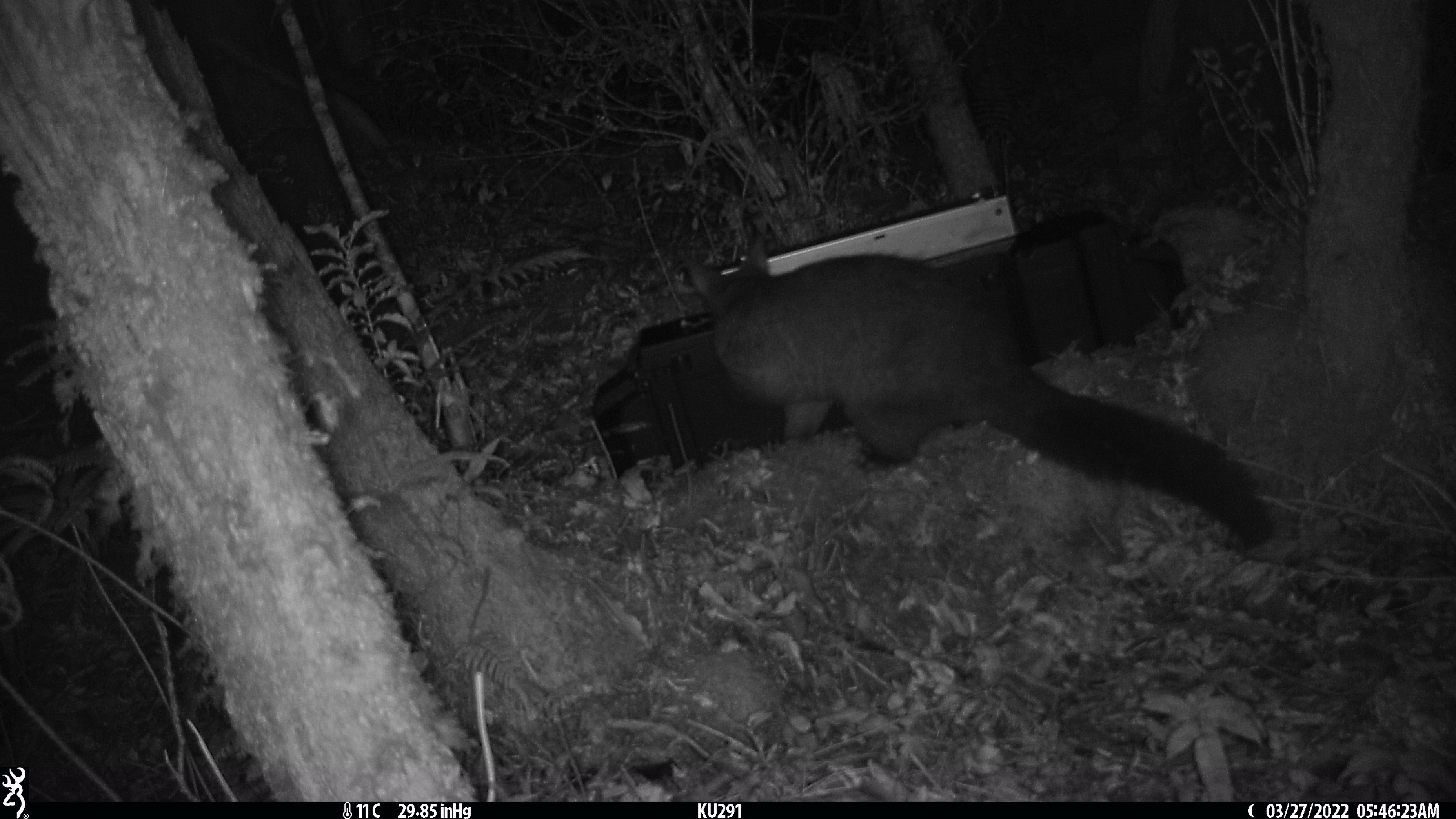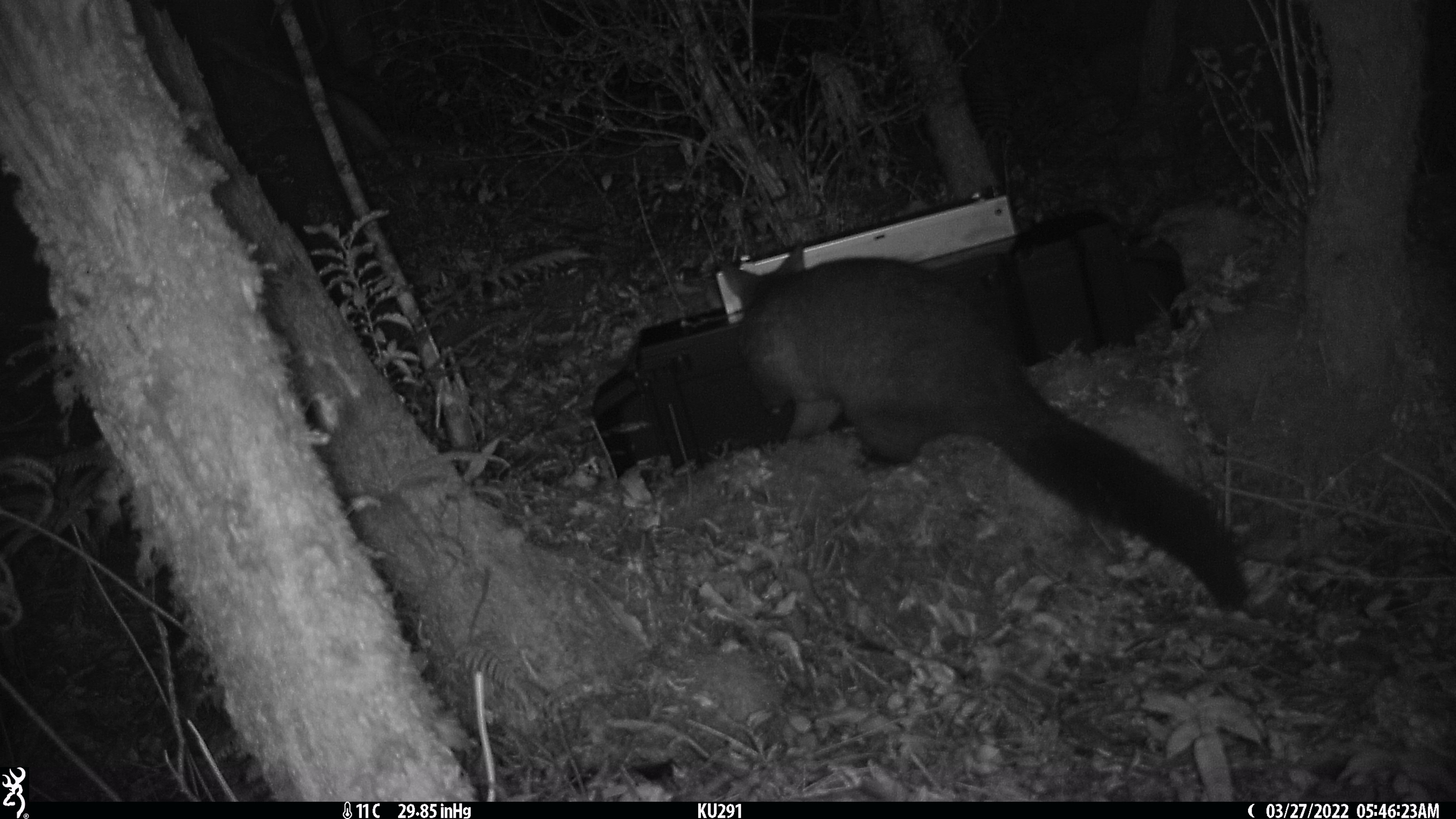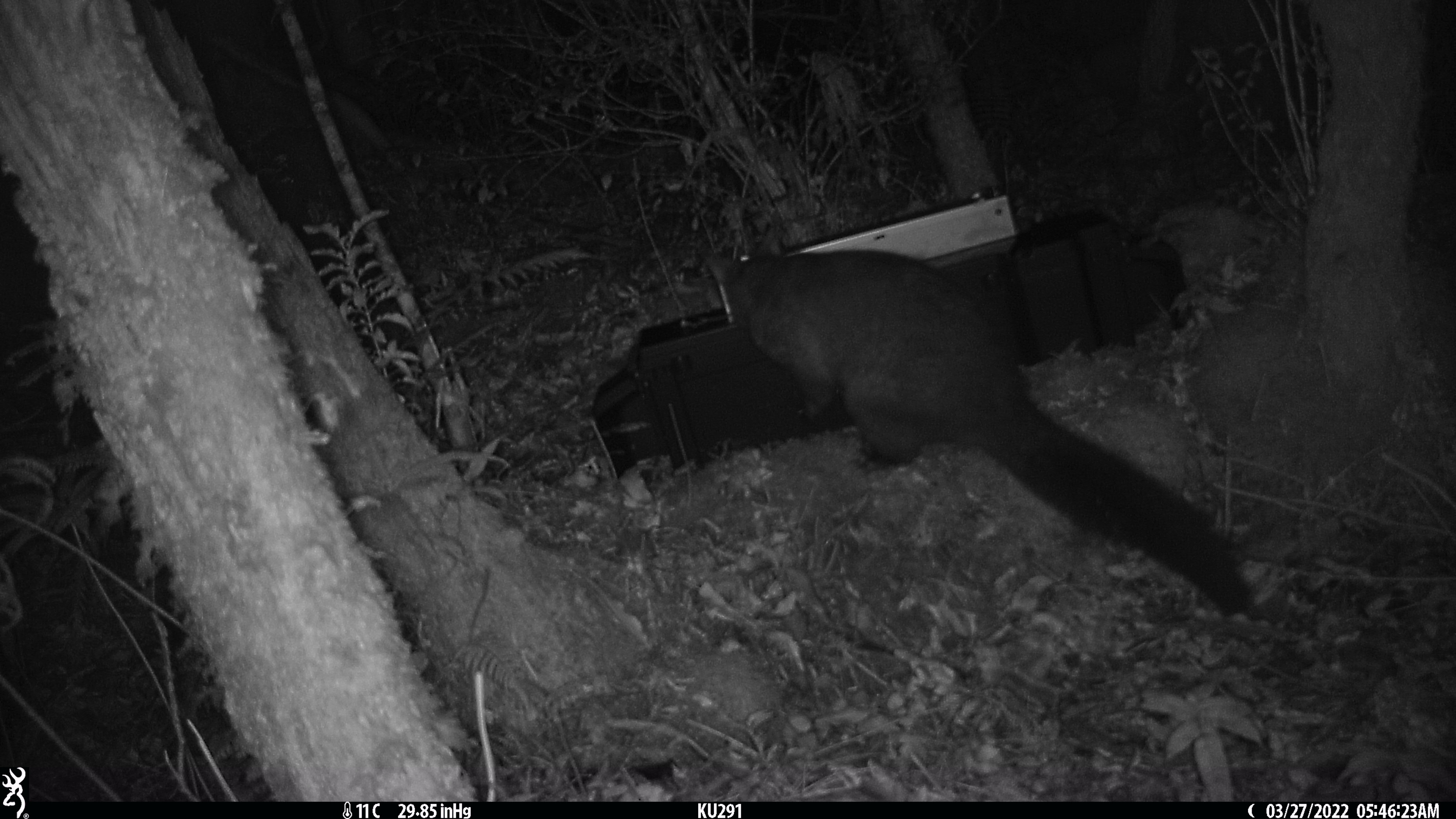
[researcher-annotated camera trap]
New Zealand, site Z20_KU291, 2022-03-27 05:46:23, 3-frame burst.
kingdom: Animalia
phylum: Chordata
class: Mammalia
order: Diprotodontia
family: Phalangeridae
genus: Trichosurus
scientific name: Trichosurus vulpecula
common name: common brushtail possum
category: possum